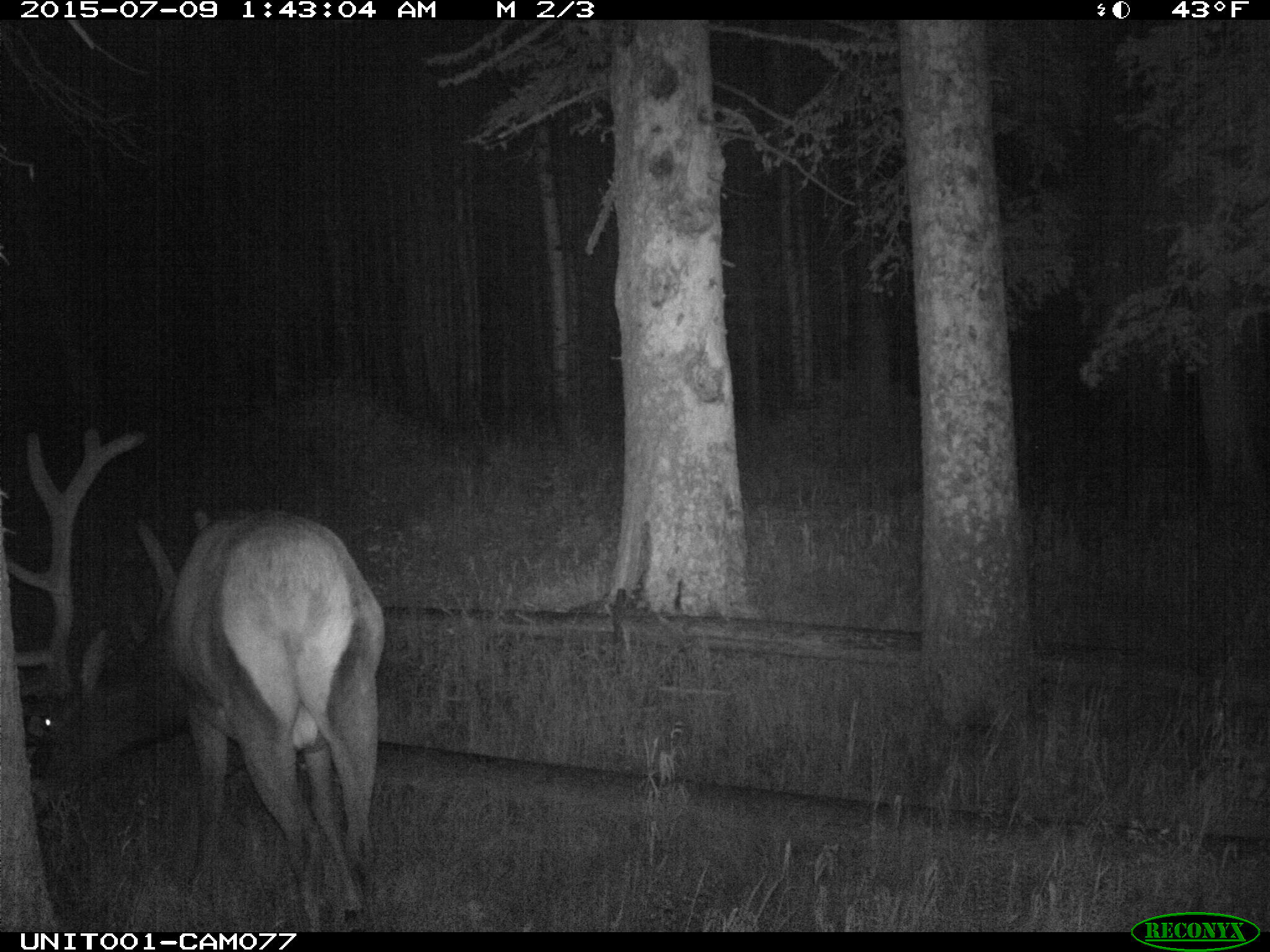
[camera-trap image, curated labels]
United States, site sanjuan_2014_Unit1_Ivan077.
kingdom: Animalia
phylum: Chordata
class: Mammalia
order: Artiodactyla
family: Cervidae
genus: Cervus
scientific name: Cervus elaphus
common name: red deer